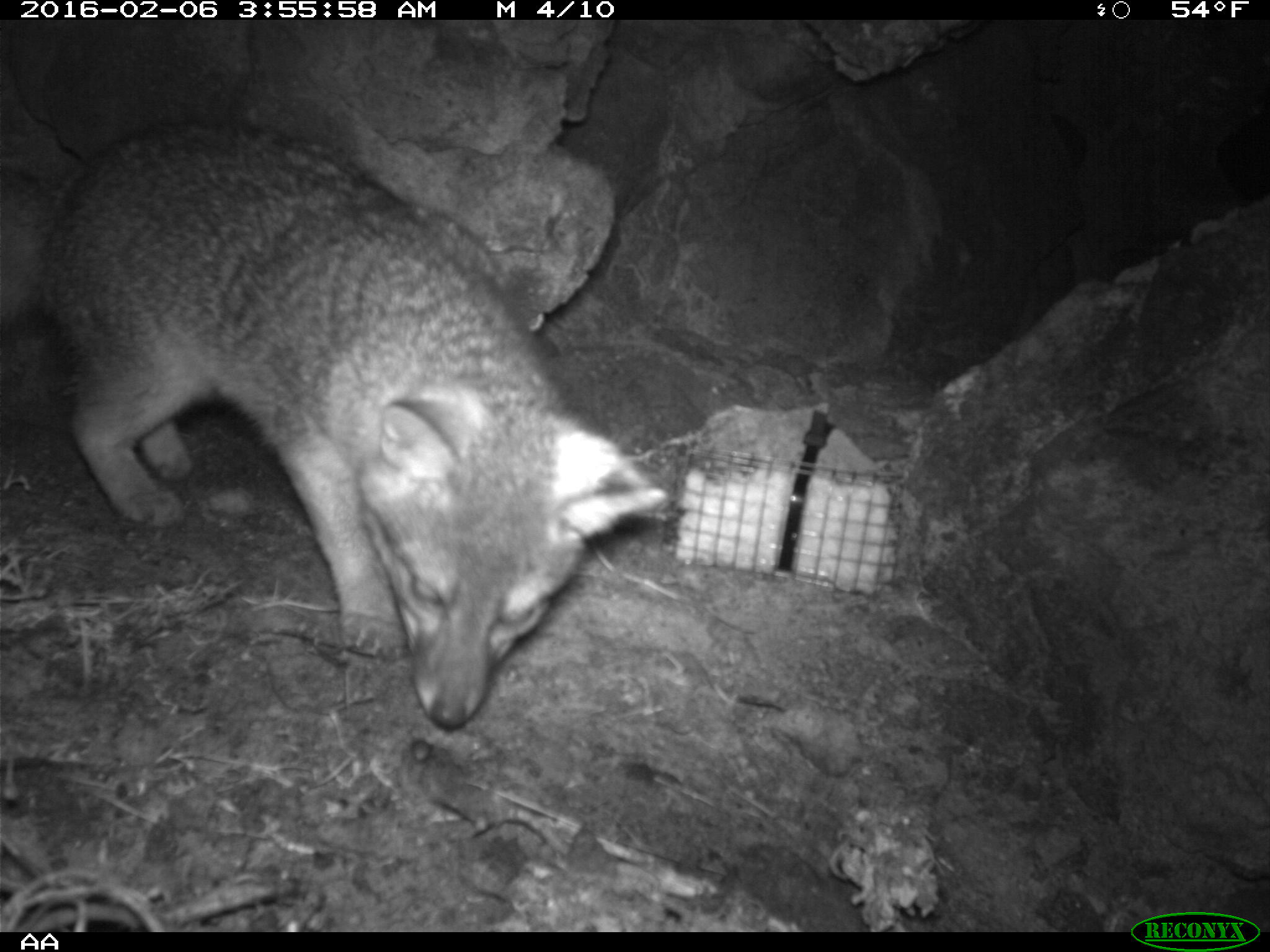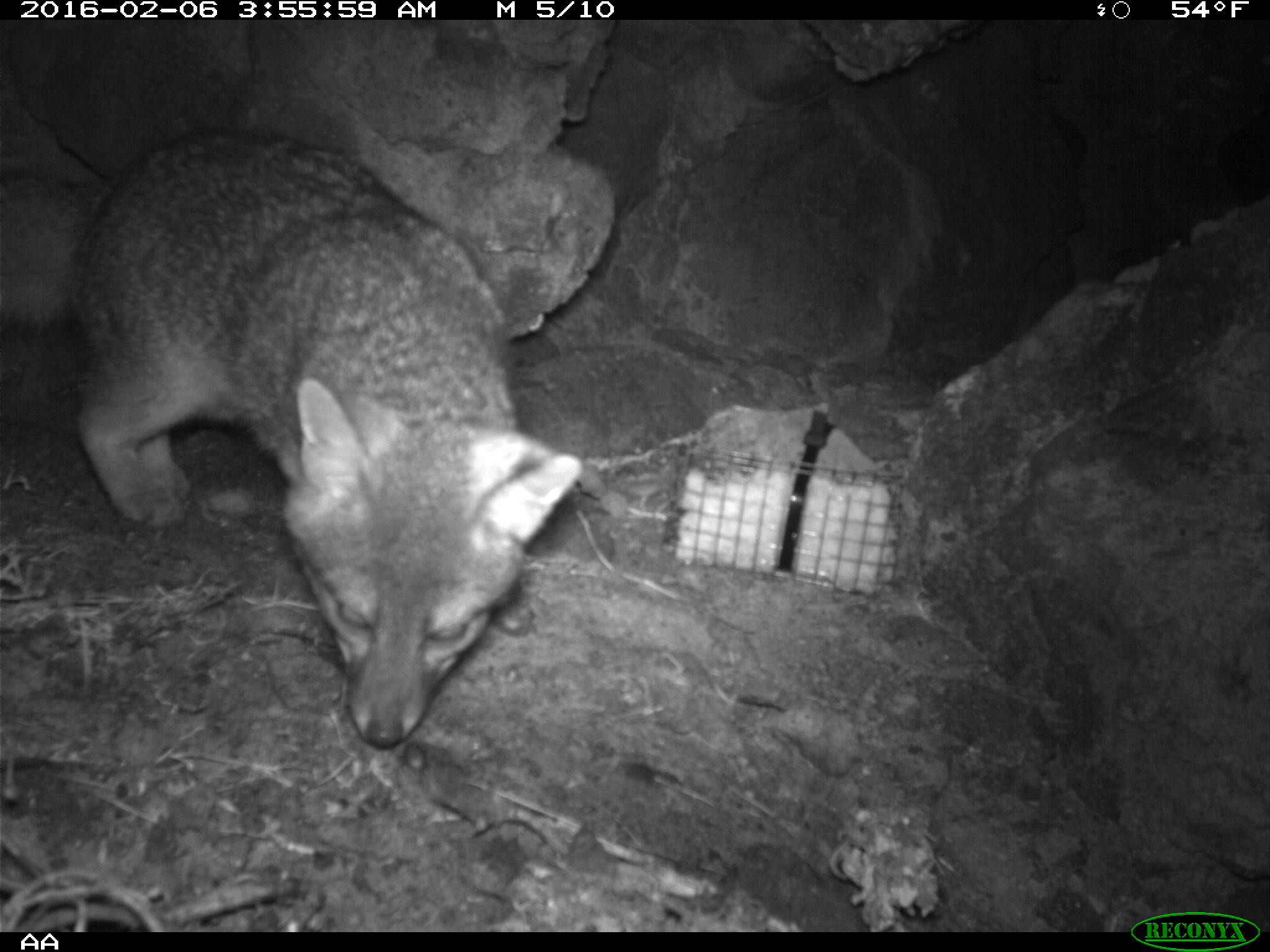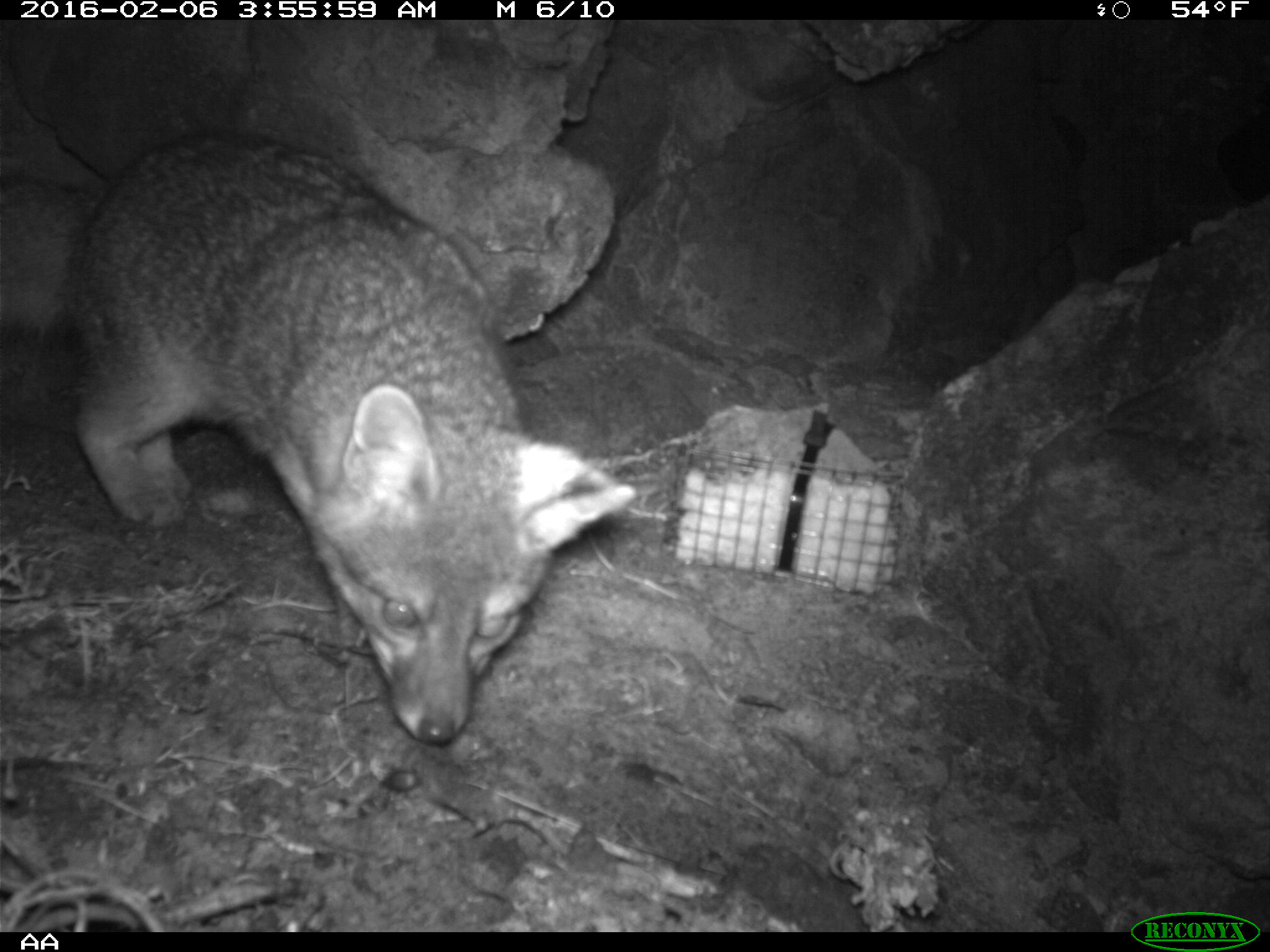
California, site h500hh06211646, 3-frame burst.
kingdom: Animalia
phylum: Chordata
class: Mammalia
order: Carnivora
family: Canidae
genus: Urocyon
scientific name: Urocyon littoralis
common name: island fox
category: fox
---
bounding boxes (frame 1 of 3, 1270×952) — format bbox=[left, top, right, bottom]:
fox: bbox=[0, 117, 670, 727]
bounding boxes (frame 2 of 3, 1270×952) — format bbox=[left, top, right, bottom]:
fox: bbox=[0, 126, 583, 746]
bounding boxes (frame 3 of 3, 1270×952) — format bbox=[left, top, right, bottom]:
fox: bbox=[0, 130, 634, 744]